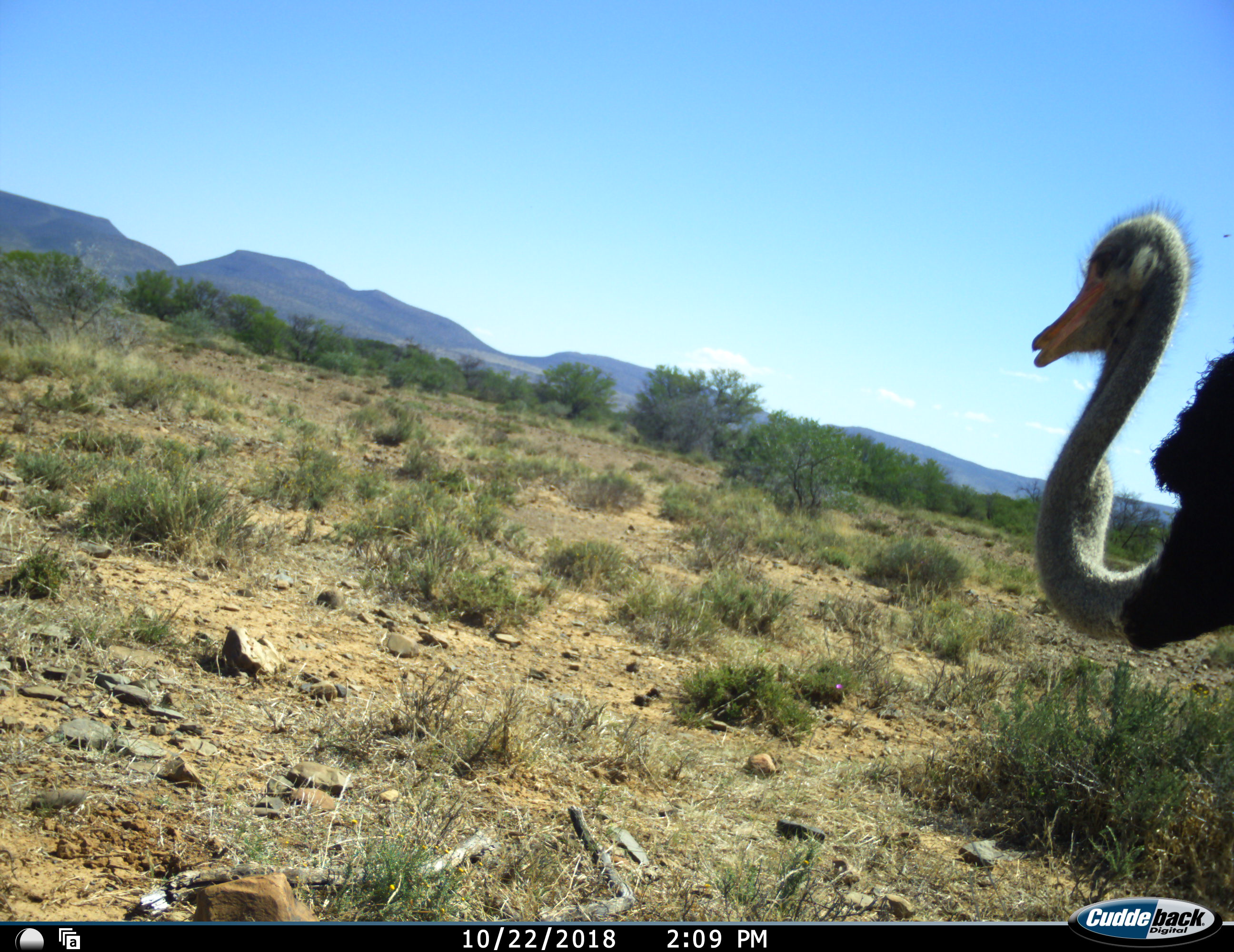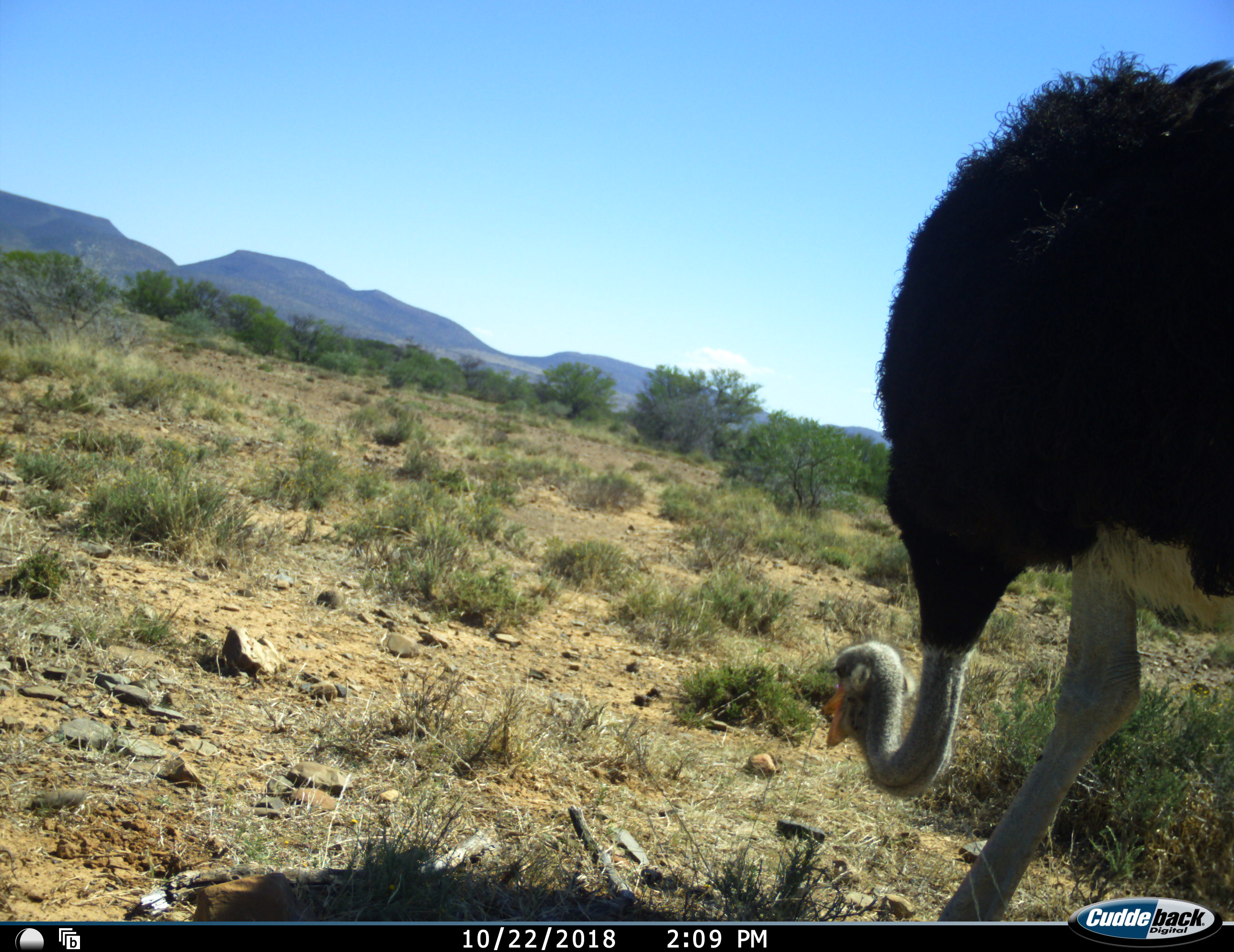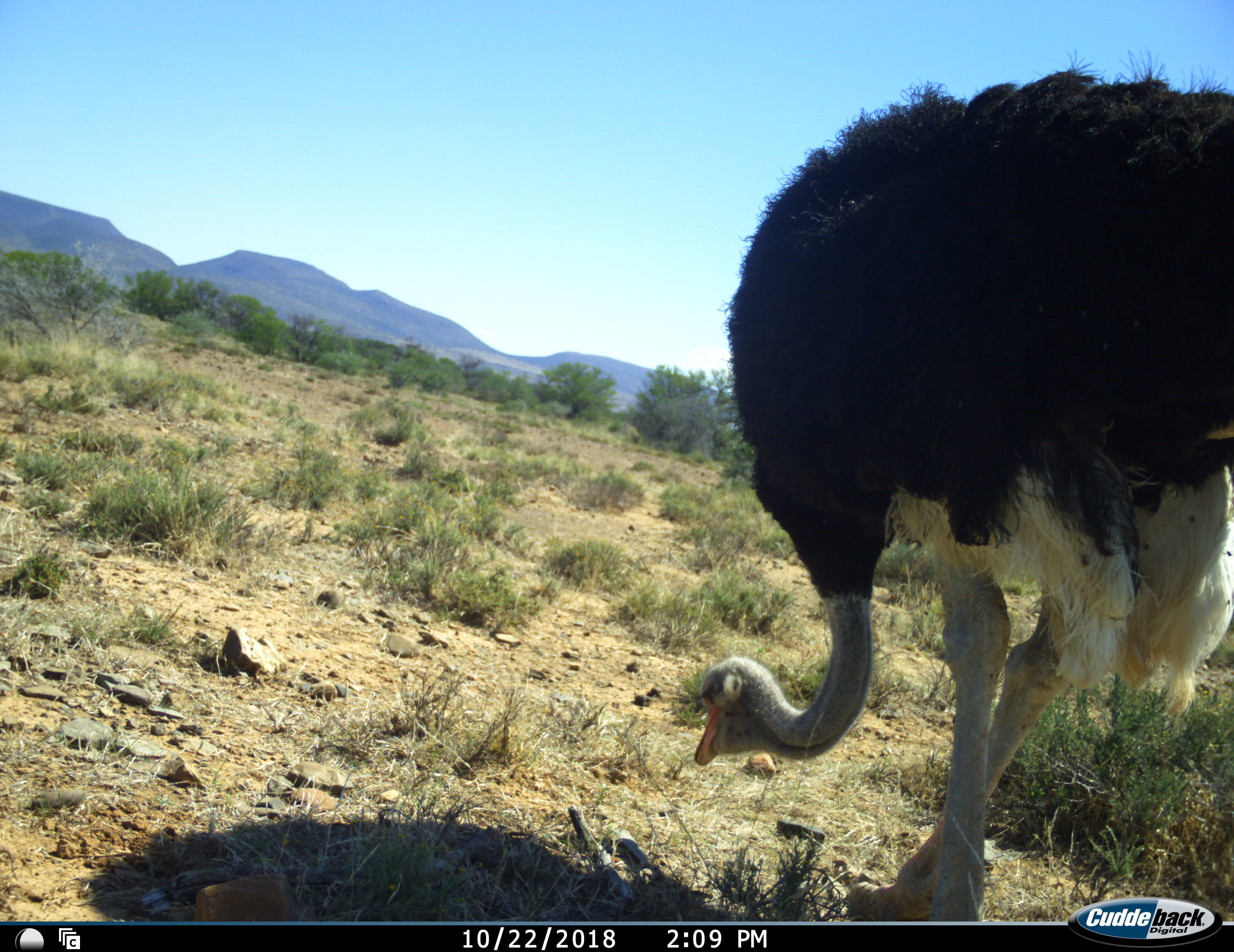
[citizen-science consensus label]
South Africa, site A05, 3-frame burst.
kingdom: Animalia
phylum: Chordata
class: Aves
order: Struthioniformes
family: Struthionidae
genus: Struthio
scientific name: Struthio camelus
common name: ostrich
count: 1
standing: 22%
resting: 0%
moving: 78%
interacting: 0%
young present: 0%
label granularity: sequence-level